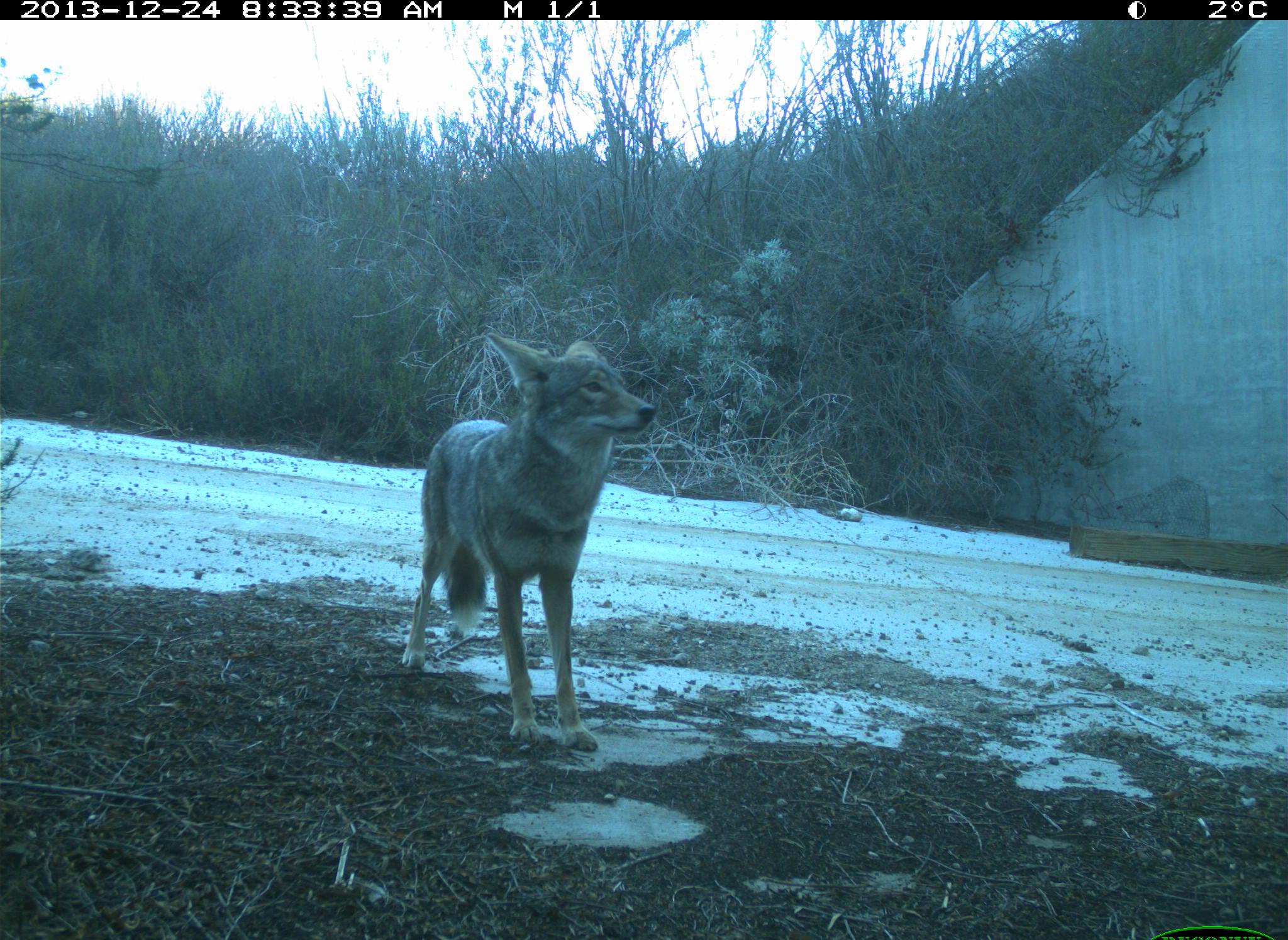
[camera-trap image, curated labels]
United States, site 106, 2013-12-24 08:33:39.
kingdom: Animalia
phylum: Chordata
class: Mammalia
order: Carnivora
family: Canidae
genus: Canis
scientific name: Canis latrans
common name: coyote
Coyote (Canis latrans).